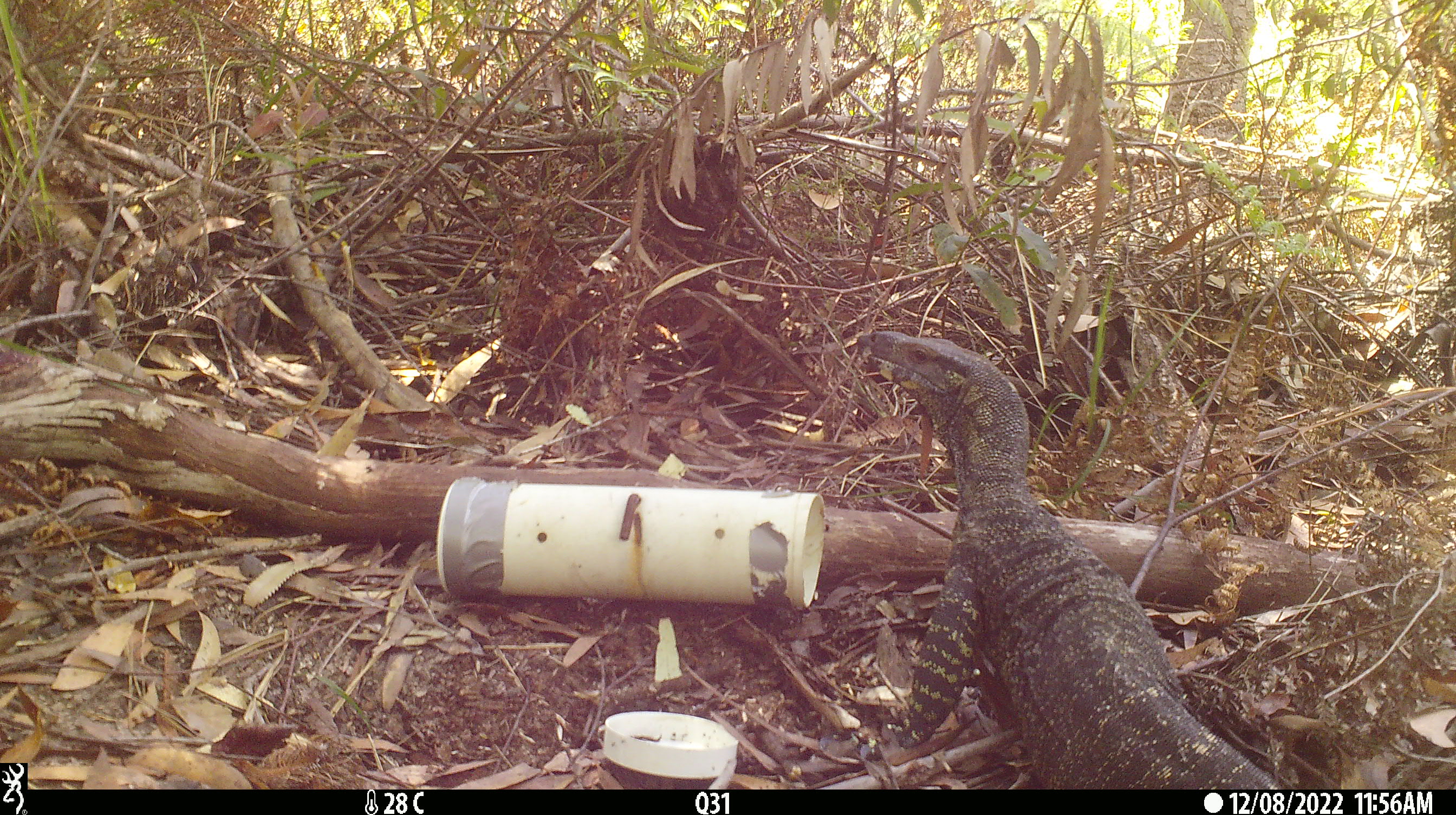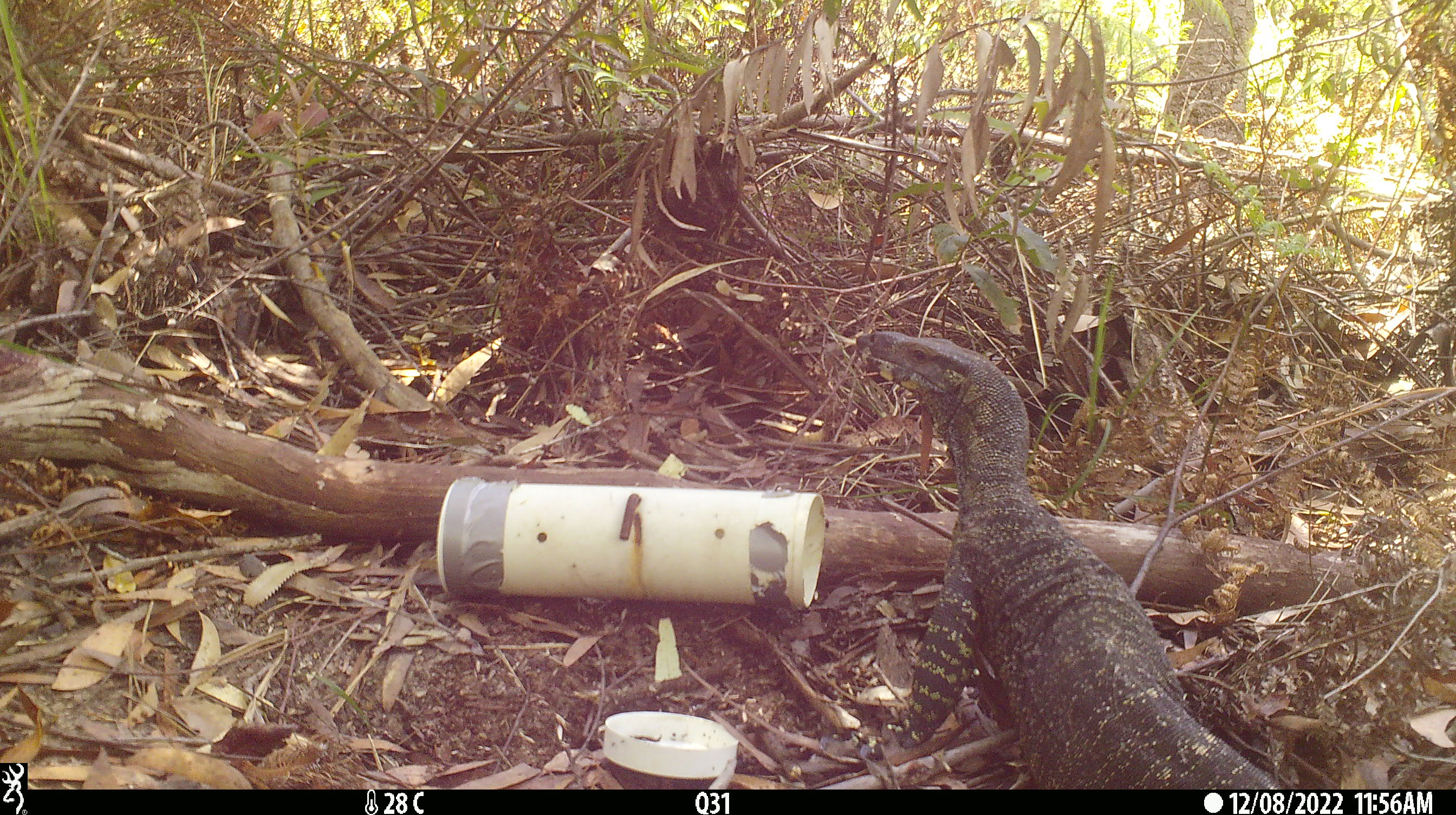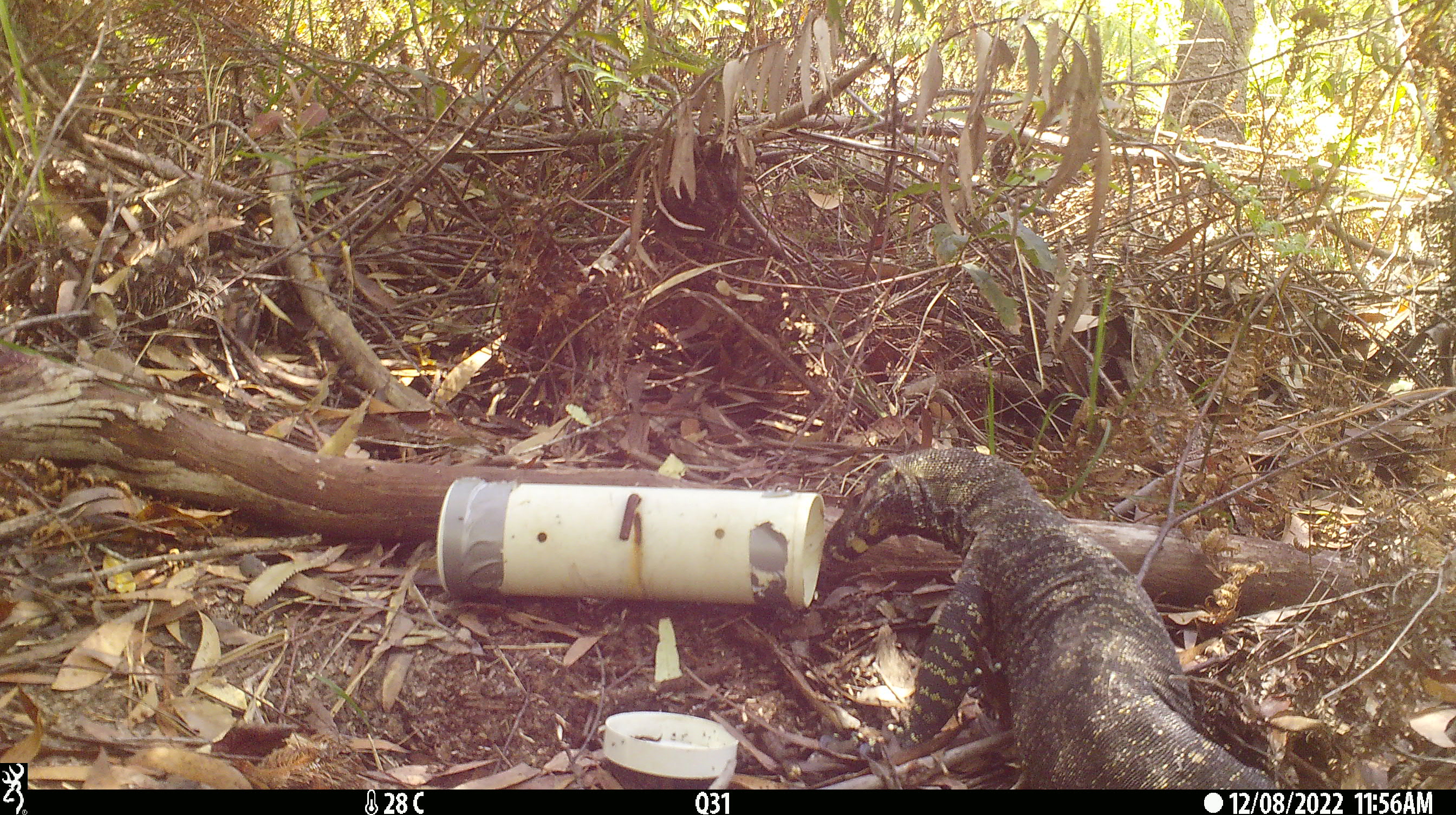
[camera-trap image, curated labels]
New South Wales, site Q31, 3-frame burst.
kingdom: Animalia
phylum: Chordata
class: Reptilia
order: Squamata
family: Varanidae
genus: Varanus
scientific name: Varanus varius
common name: lace monitor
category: goanna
Goanna (lace monitor) (Varanus varius).